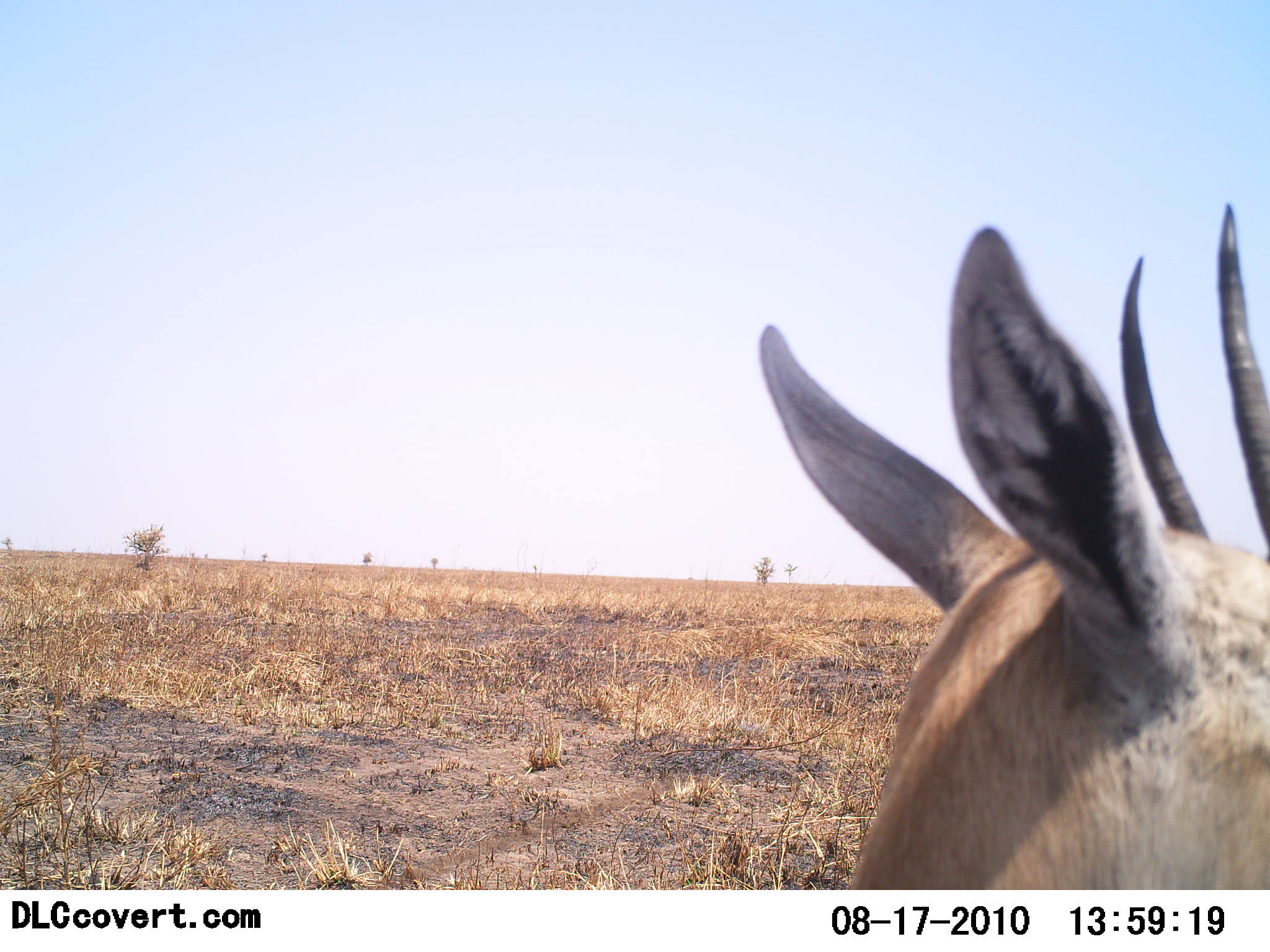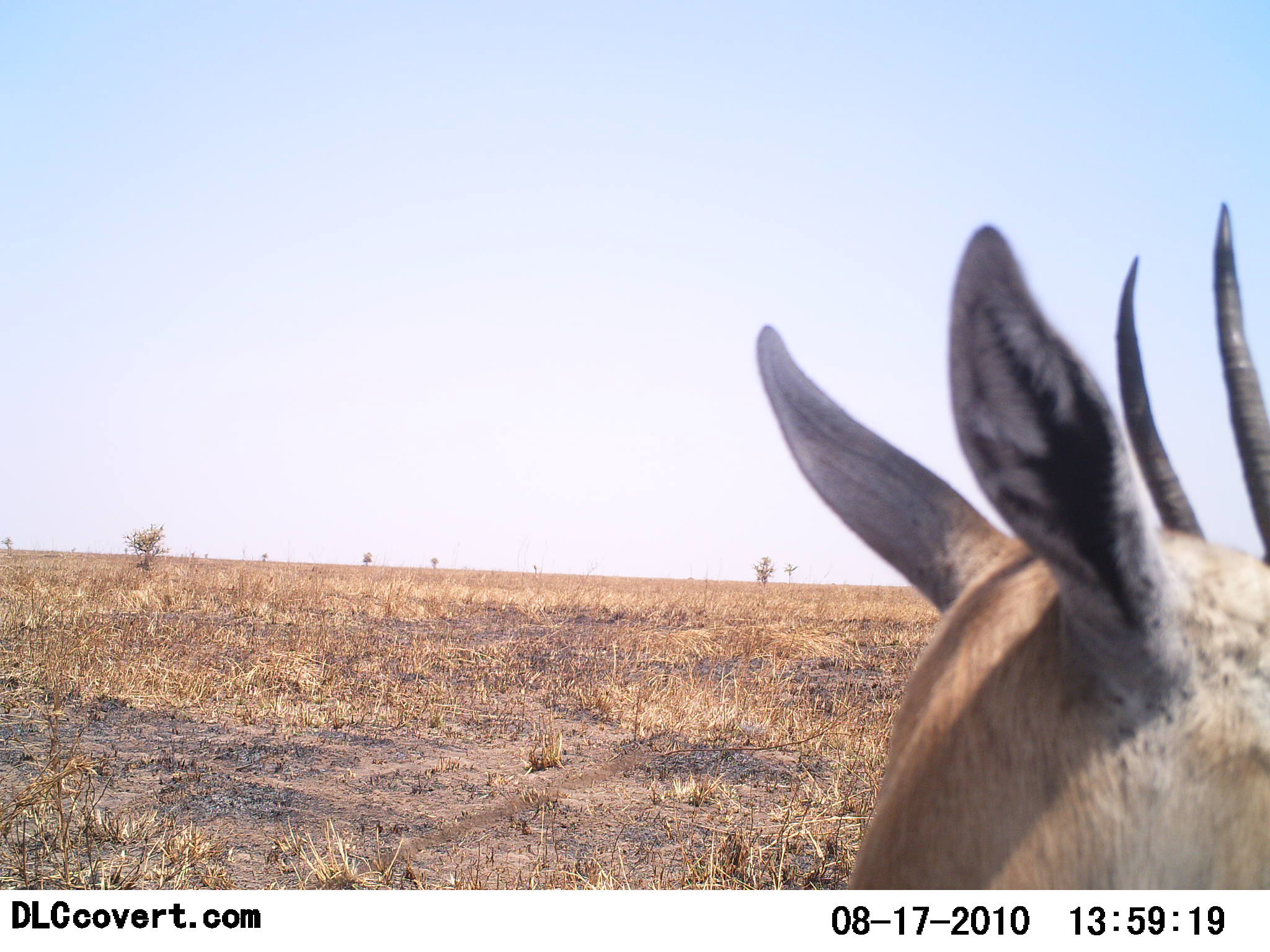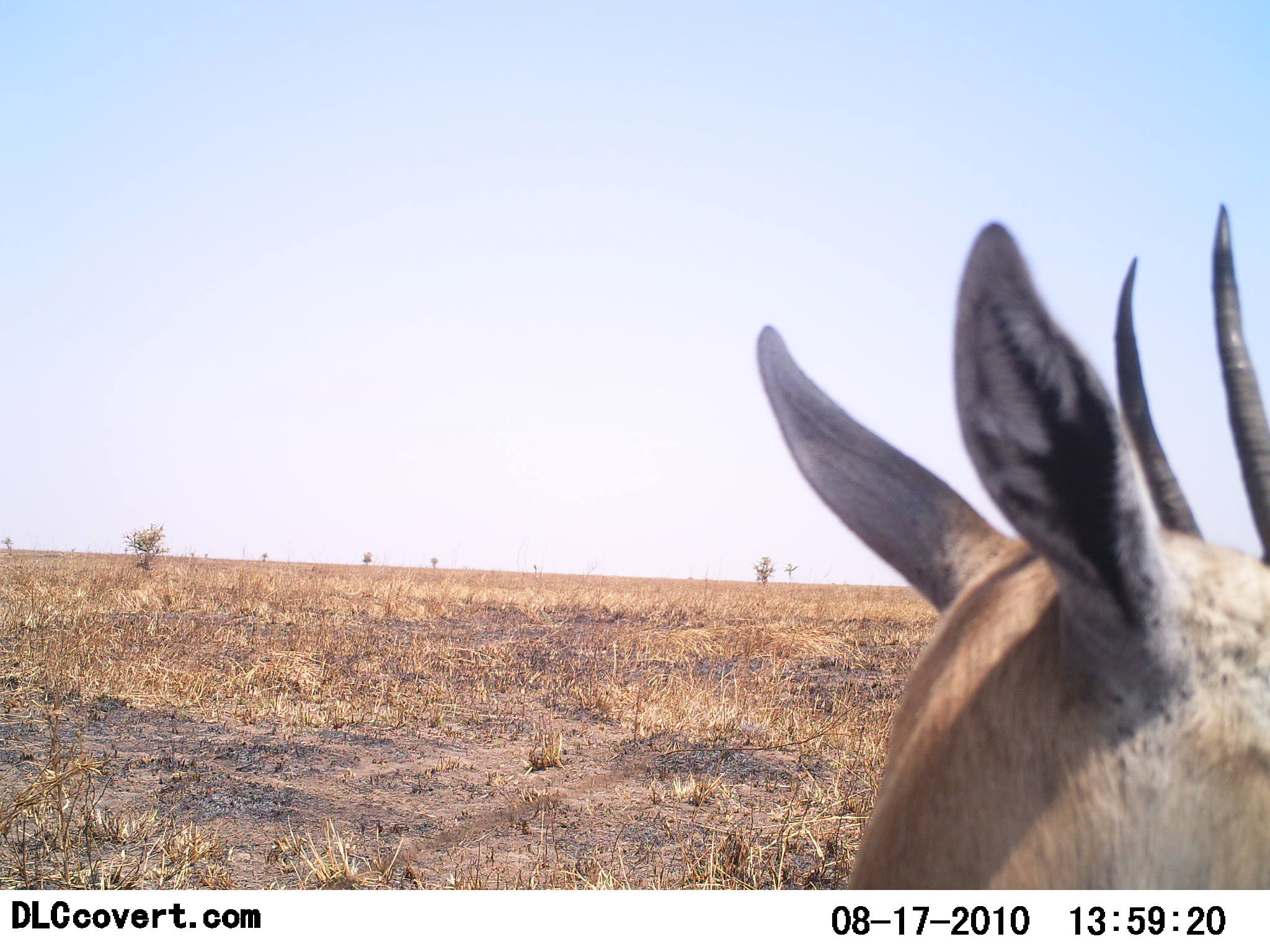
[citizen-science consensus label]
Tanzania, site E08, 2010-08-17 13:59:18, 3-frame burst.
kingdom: Animalia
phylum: Chordata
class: Mammalia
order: Artiodactyla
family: Bovidae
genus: Eudorcas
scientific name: Eudorcas thomsonii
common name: thomson's gazelle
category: gazellethomsons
Gazellethomsons (thomson's gazelle) (Eudorcas thomsonii), count 1. Behavior (volunteer vote fractions): standing 92%, resting 8%, moving 0%, interacting 0%. Young present (vote fraction): 0%. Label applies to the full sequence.